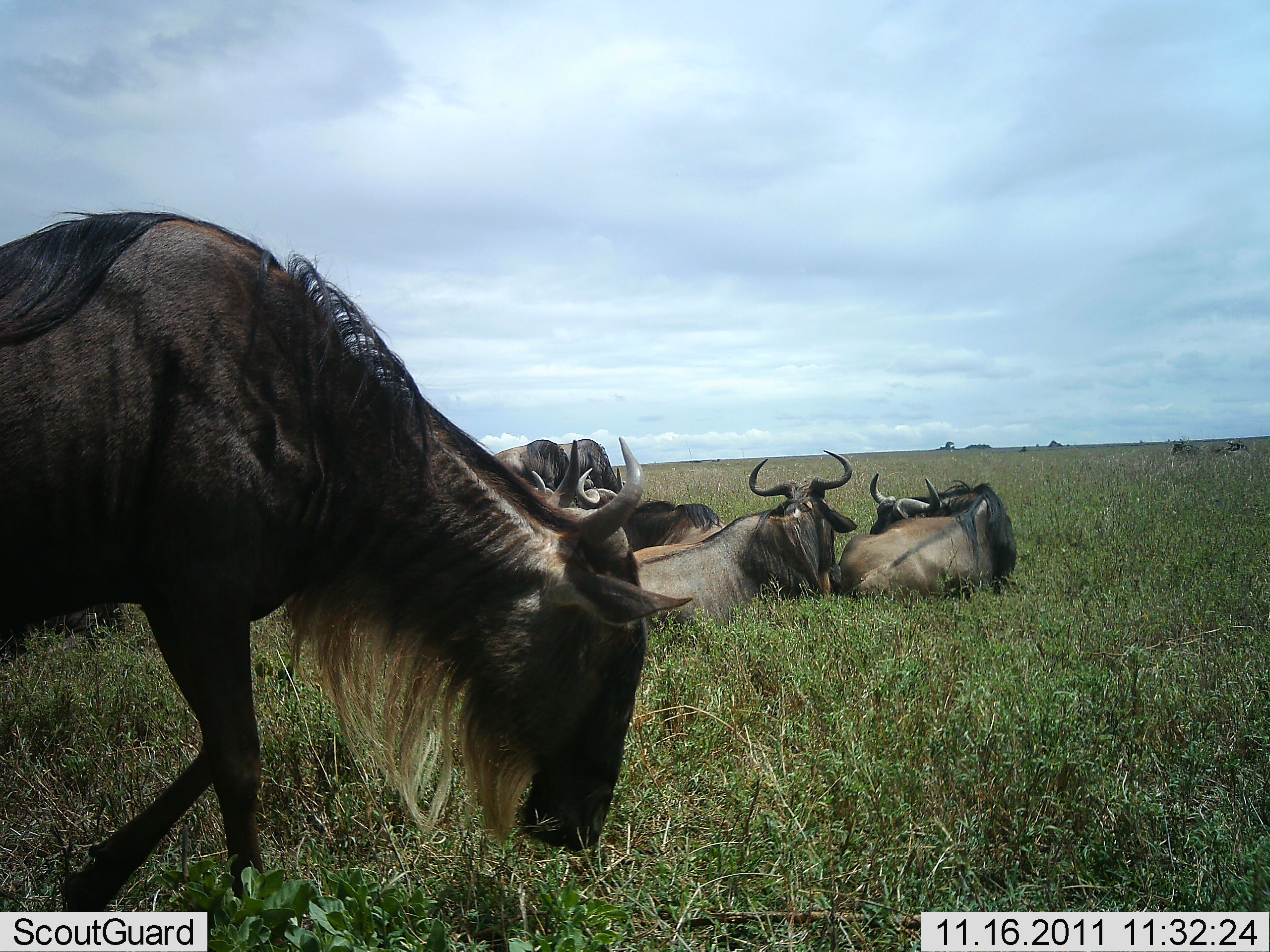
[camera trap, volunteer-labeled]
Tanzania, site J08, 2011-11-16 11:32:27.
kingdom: Animalia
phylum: Chordata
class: Mammalia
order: Artiodactyla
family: Bovidae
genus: Connochaetes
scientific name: Connochaetes taurinus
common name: blue wildebeest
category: wildebeest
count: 5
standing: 36%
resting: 100%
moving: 27%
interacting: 0%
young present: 0%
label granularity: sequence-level